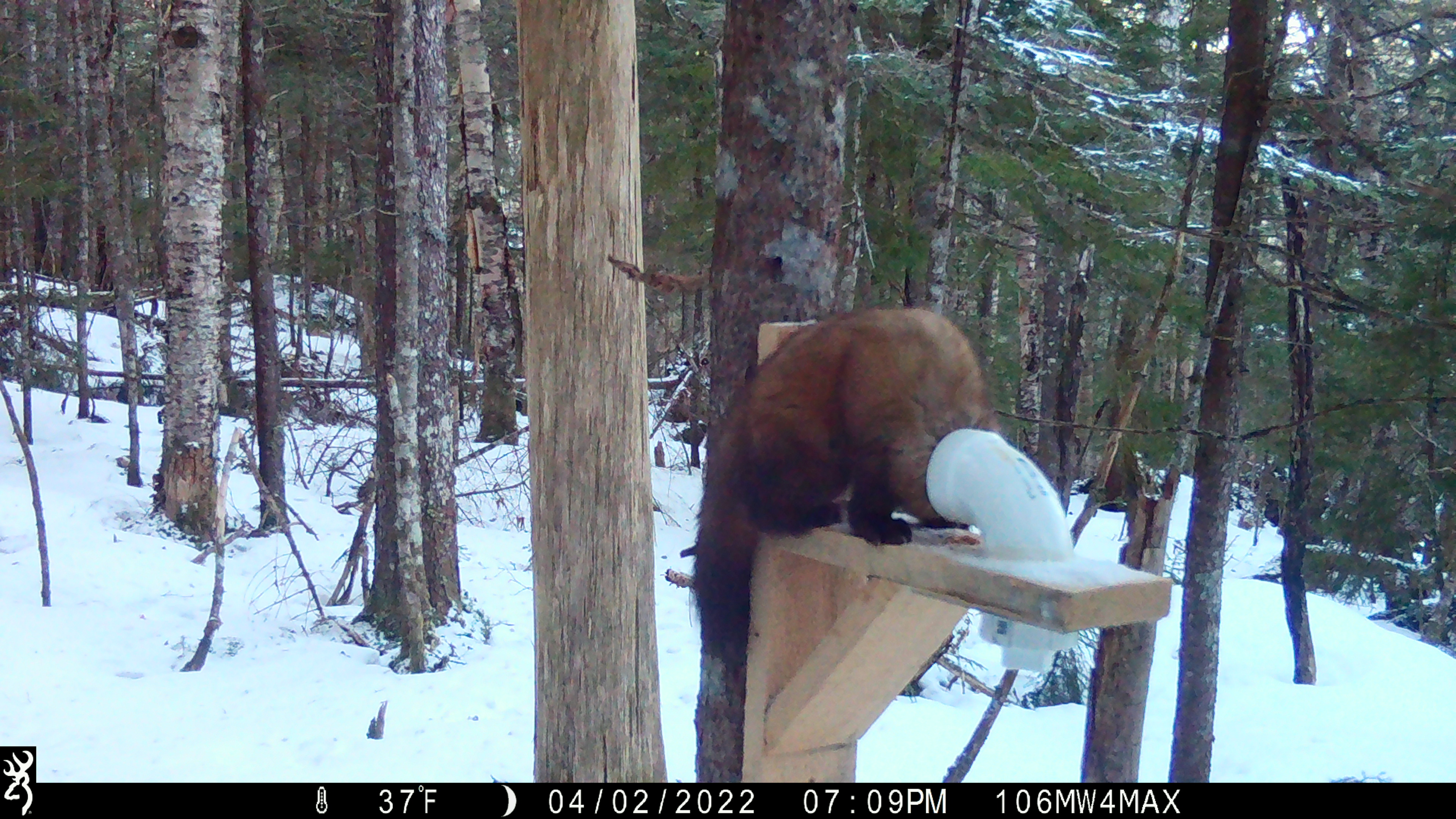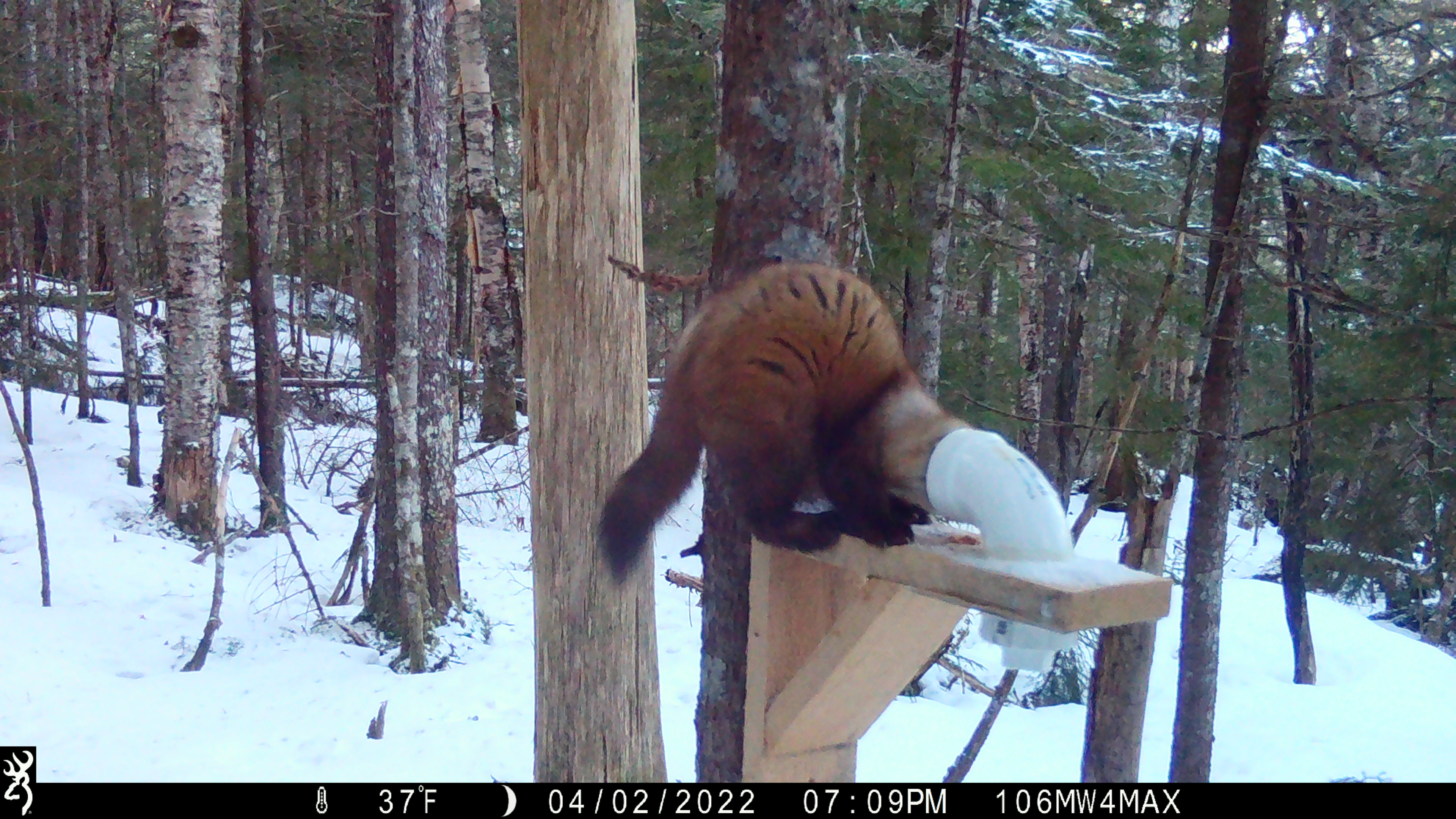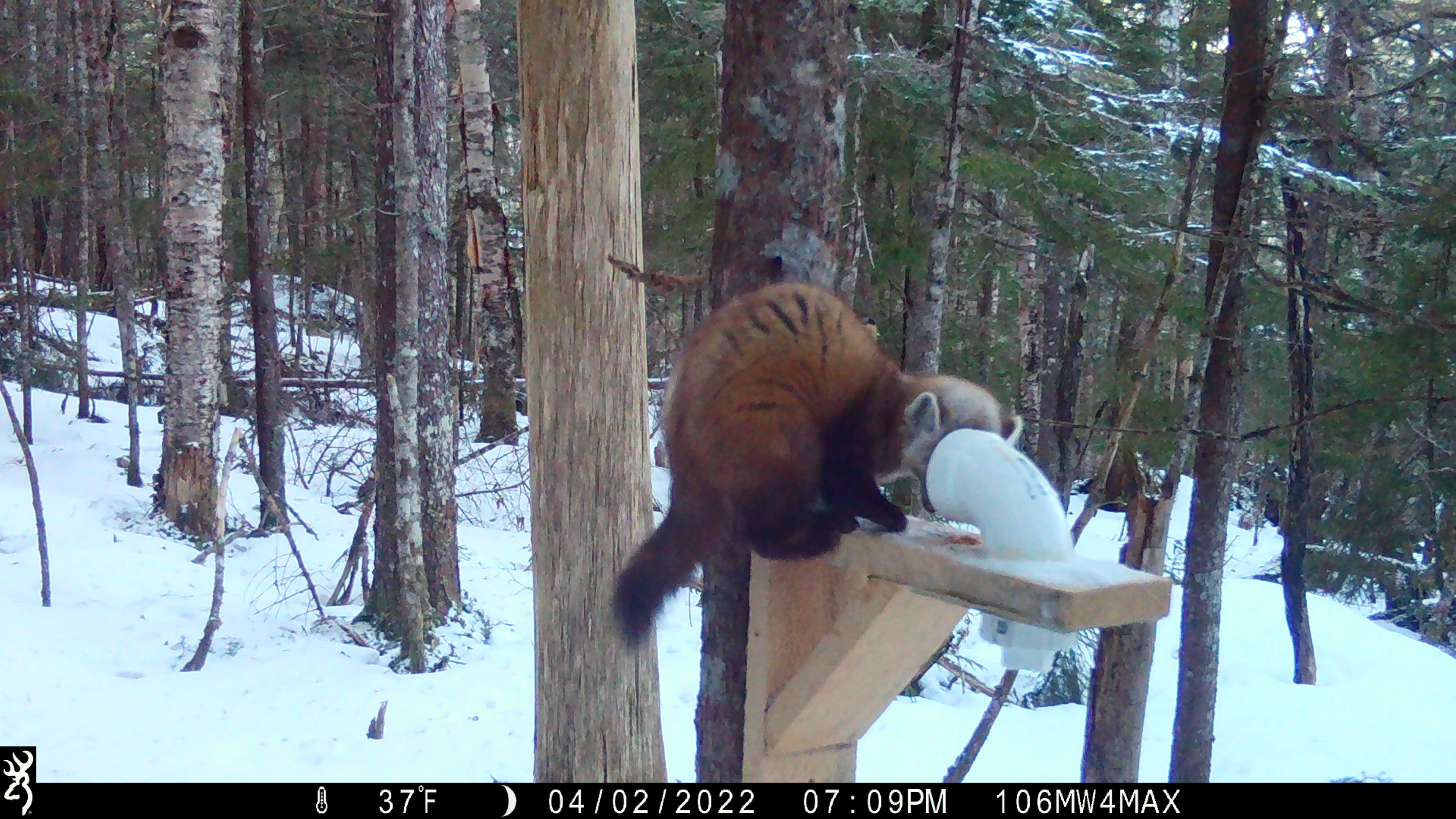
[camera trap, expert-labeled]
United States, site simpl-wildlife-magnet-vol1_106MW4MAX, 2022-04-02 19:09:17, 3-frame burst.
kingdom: Animalia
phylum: Chordata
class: Mammalia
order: Carnivora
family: Mustelidae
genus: Martes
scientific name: Martes americana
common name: american marten